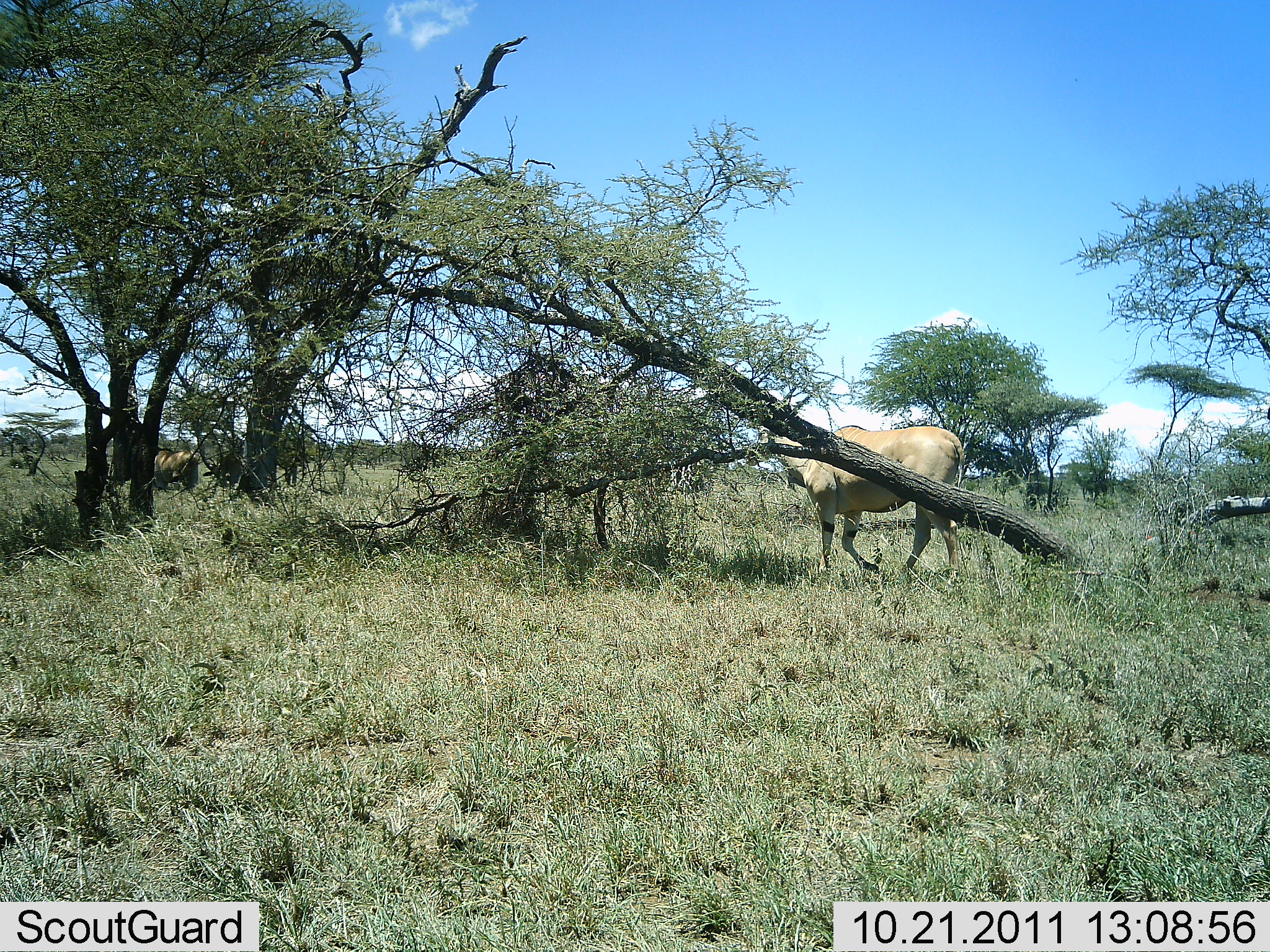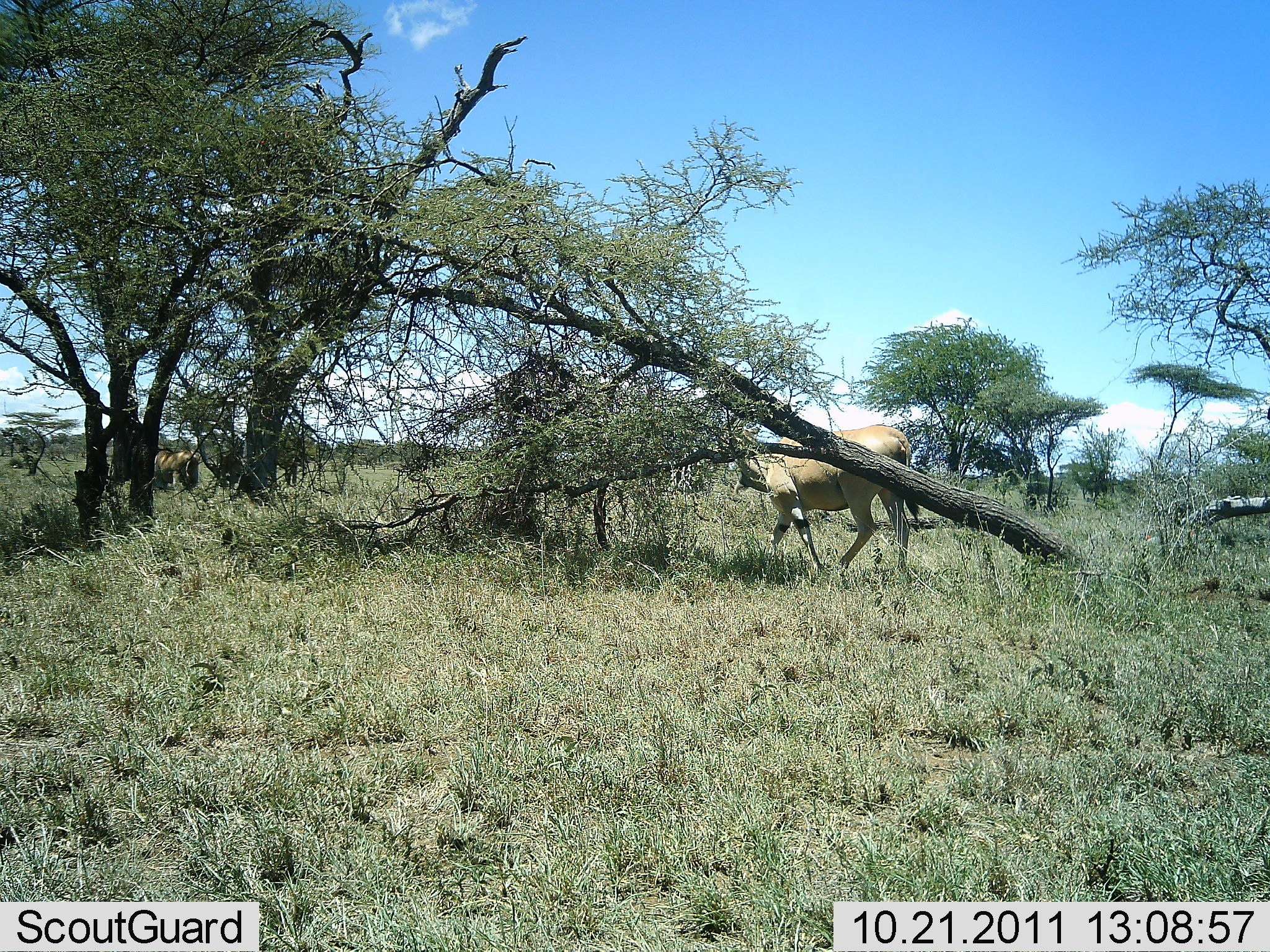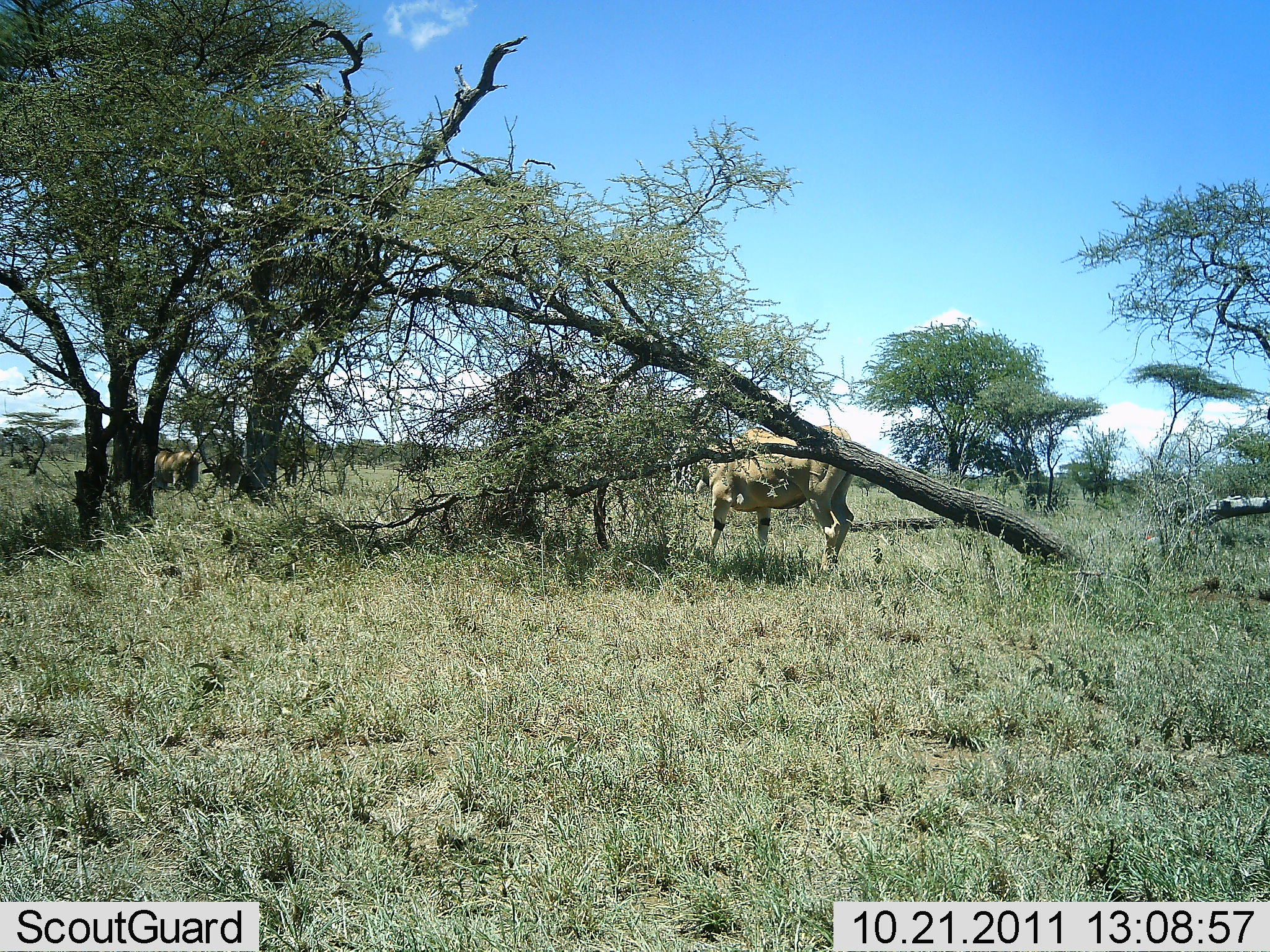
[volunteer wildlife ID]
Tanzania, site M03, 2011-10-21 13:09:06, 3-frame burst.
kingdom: Animalia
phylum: Chordata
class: Mammalia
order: Artiodactyla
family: Bovidae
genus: Tragelaphus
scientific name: Tragelaphus oryx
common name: eland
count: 2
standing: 18%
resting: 0%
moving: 91%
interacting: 0%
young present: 0%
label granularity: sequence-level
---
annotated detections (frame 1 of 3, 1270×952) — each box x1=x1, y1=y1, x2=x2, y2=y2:
animal: x1=744, y1=422, x2=968, y2=591; x1=135, y1=443, x2=201, y2=500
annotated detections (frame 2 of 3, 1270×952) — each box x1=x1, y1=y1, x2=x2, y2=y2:
animal: x1=734, y1=421, x2=919, y2=583; x1=141, y1=446, x2=200, y2=501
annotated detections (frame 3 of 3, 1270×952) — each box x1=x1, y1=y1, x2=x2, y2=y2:
animal: x1=684, y1=423, x2=860, y2=581; x1=141, y1=446, x2=200, y2=500